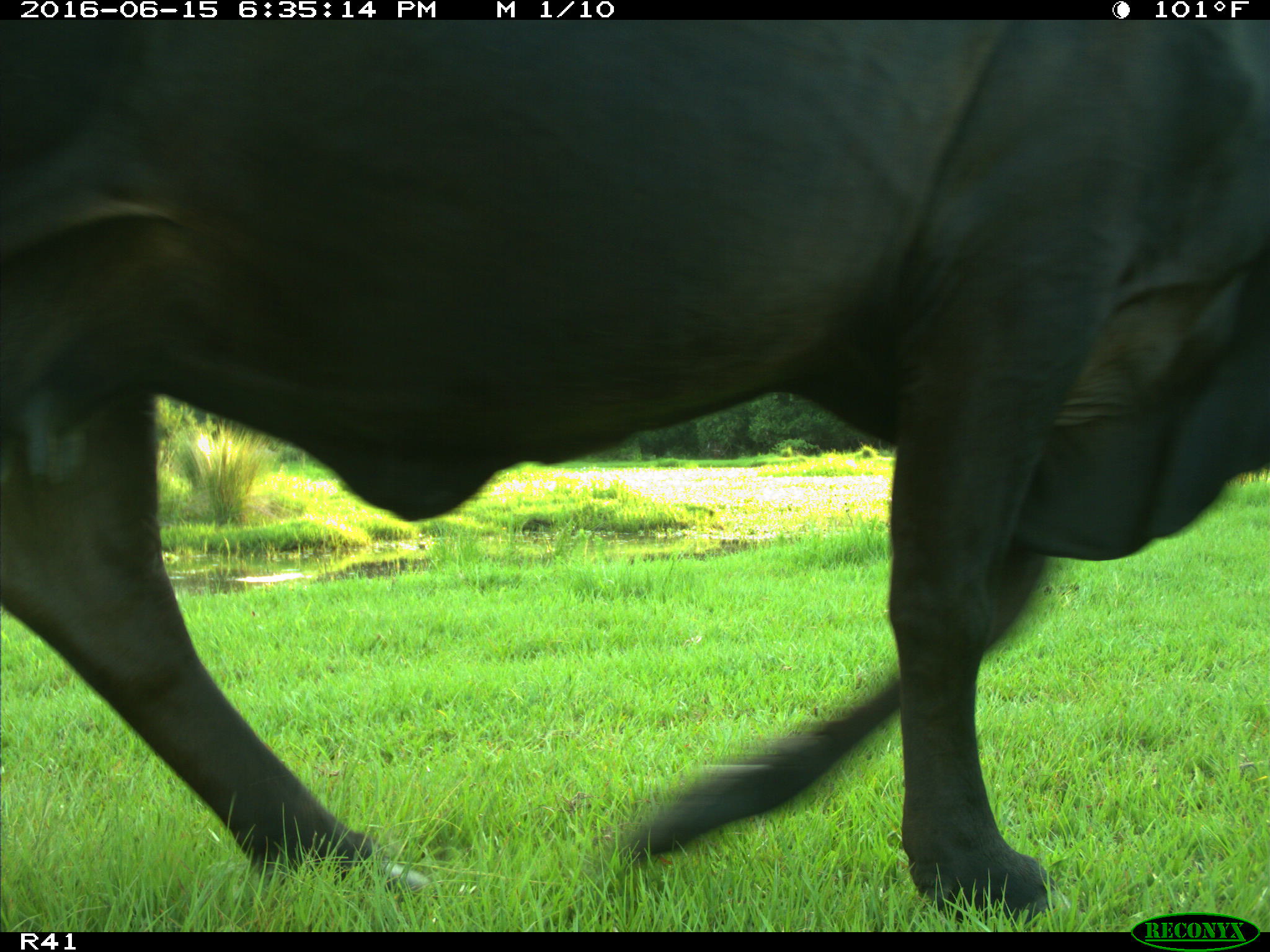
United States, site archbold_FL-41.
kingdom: Animalia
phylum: Chordata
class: Mammalia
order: Artiodactyla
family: Bovidae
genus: Bos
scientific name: Bos taurus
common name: domestic cow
Bos taurus (domestic cow).